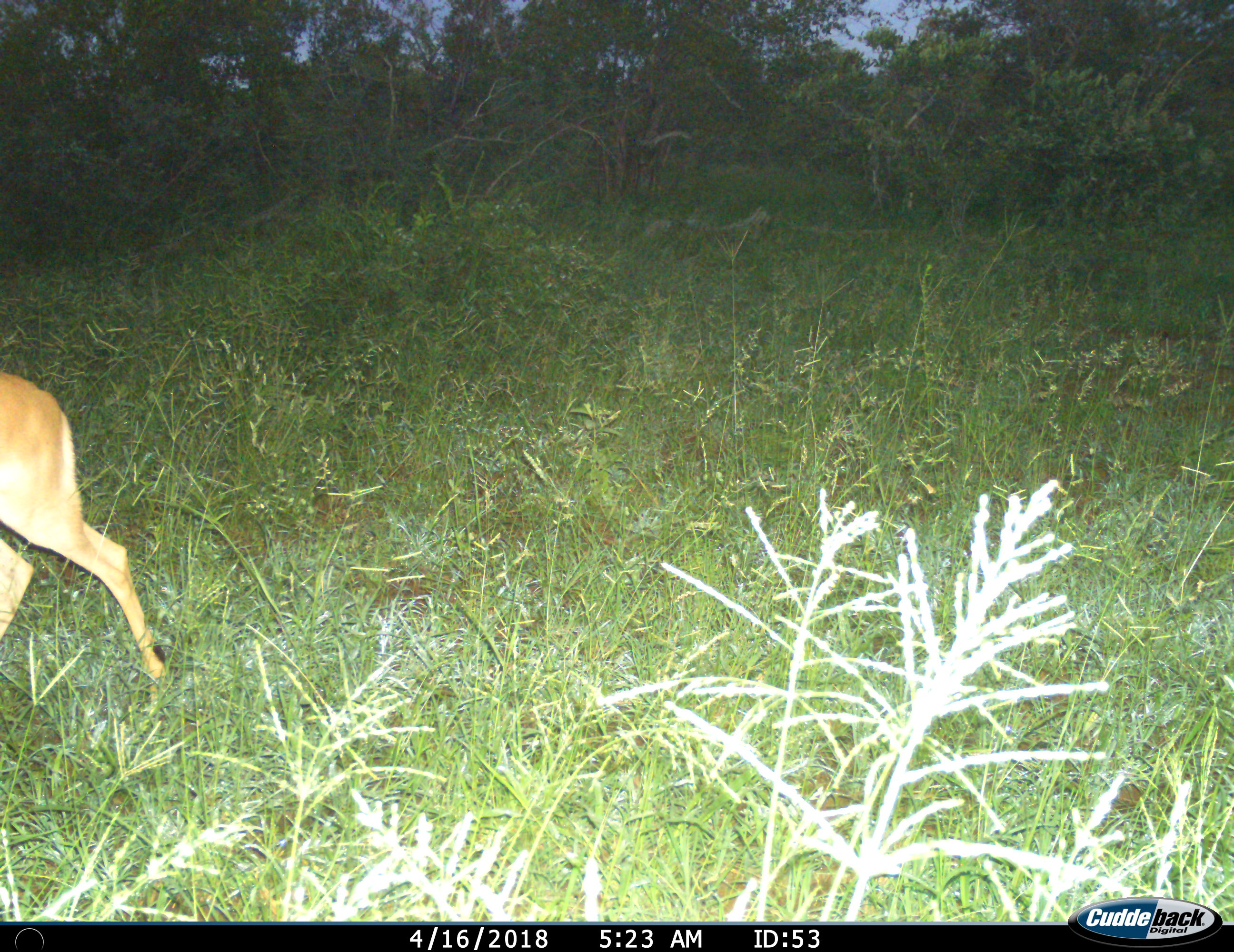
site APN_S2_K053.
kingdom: Animalia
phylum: Chordata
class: Mammalia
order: Artiodactyla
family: Bovidae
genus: Aepyceros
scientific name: Aepyceros melampus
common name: impala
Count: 1.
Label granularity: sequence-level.